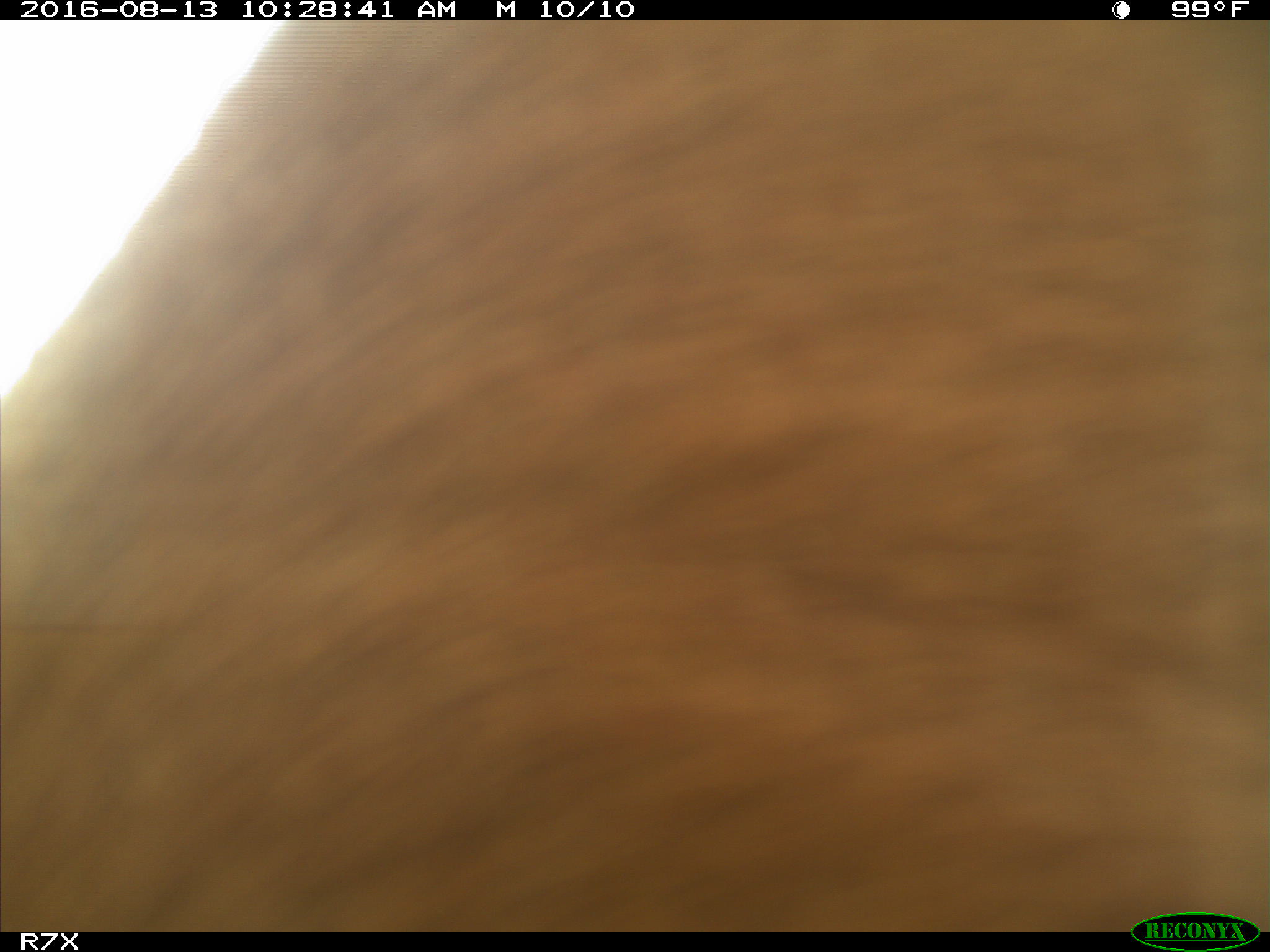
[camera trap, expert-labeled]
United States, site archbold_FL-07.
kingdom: Animalia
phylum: Chordata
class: Mammalia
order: Artiodactyla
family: Bovidae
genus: Bos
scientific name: Bos taurus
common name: domestic cow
Bos taurus (domestic cow).